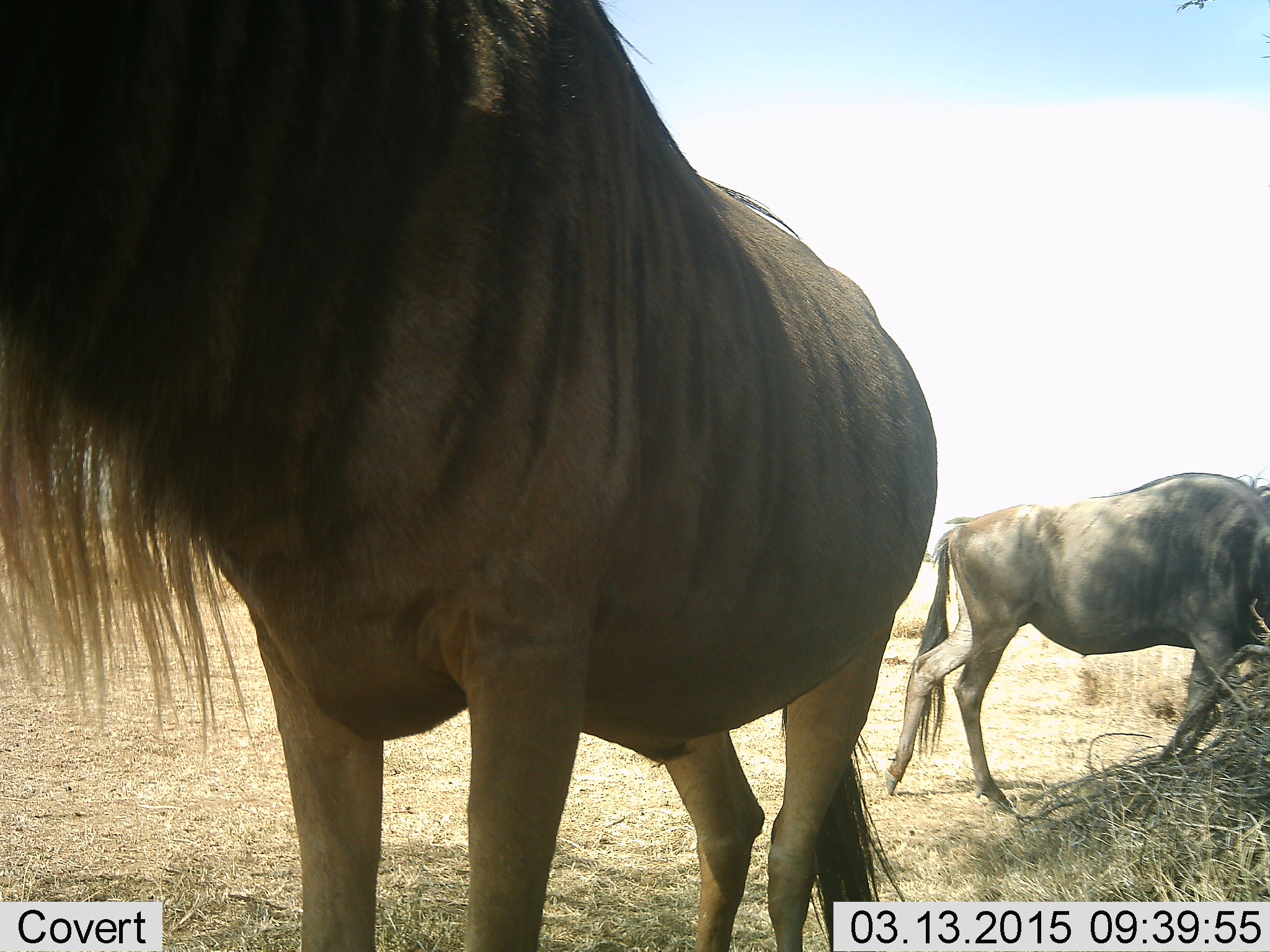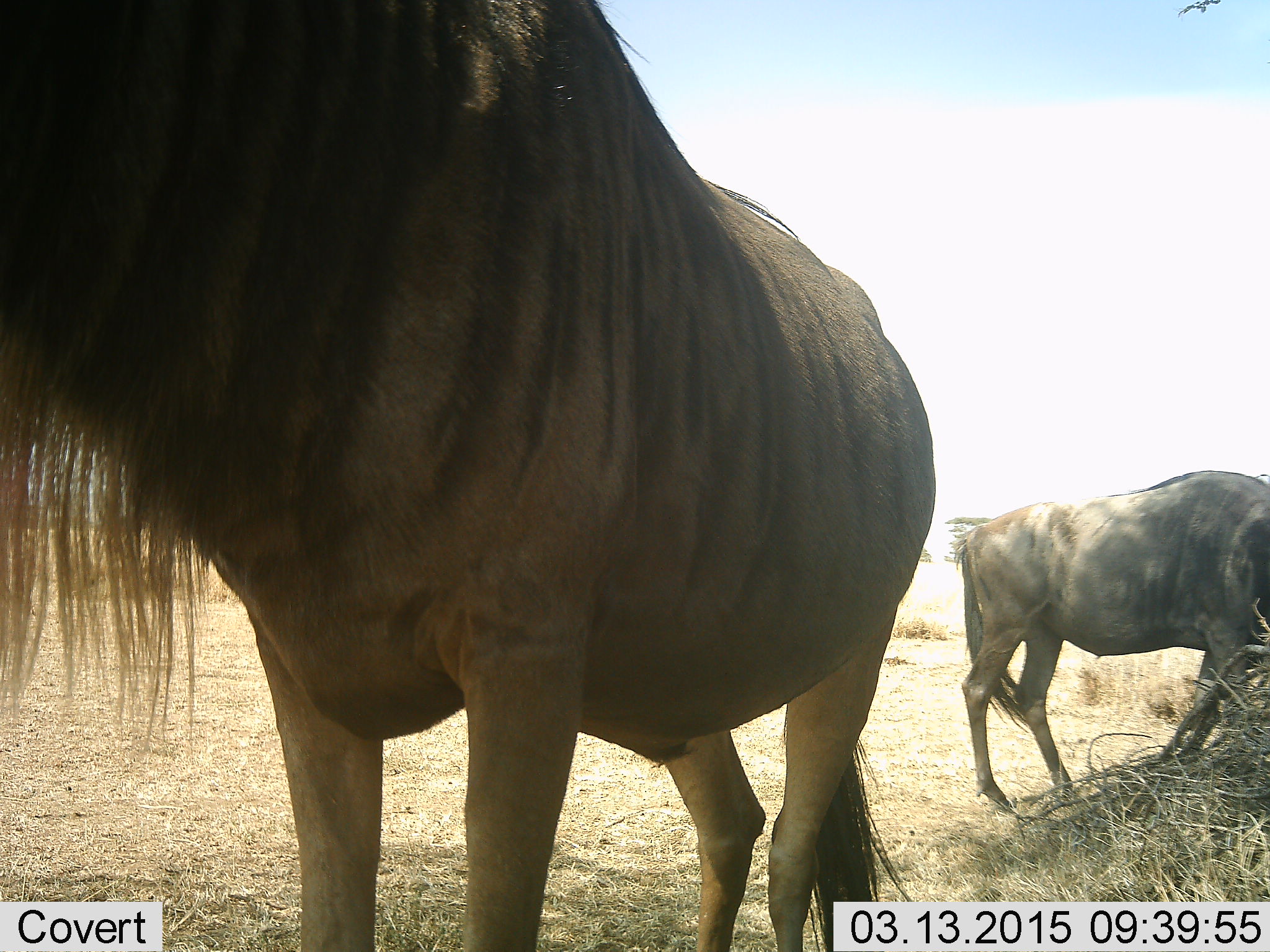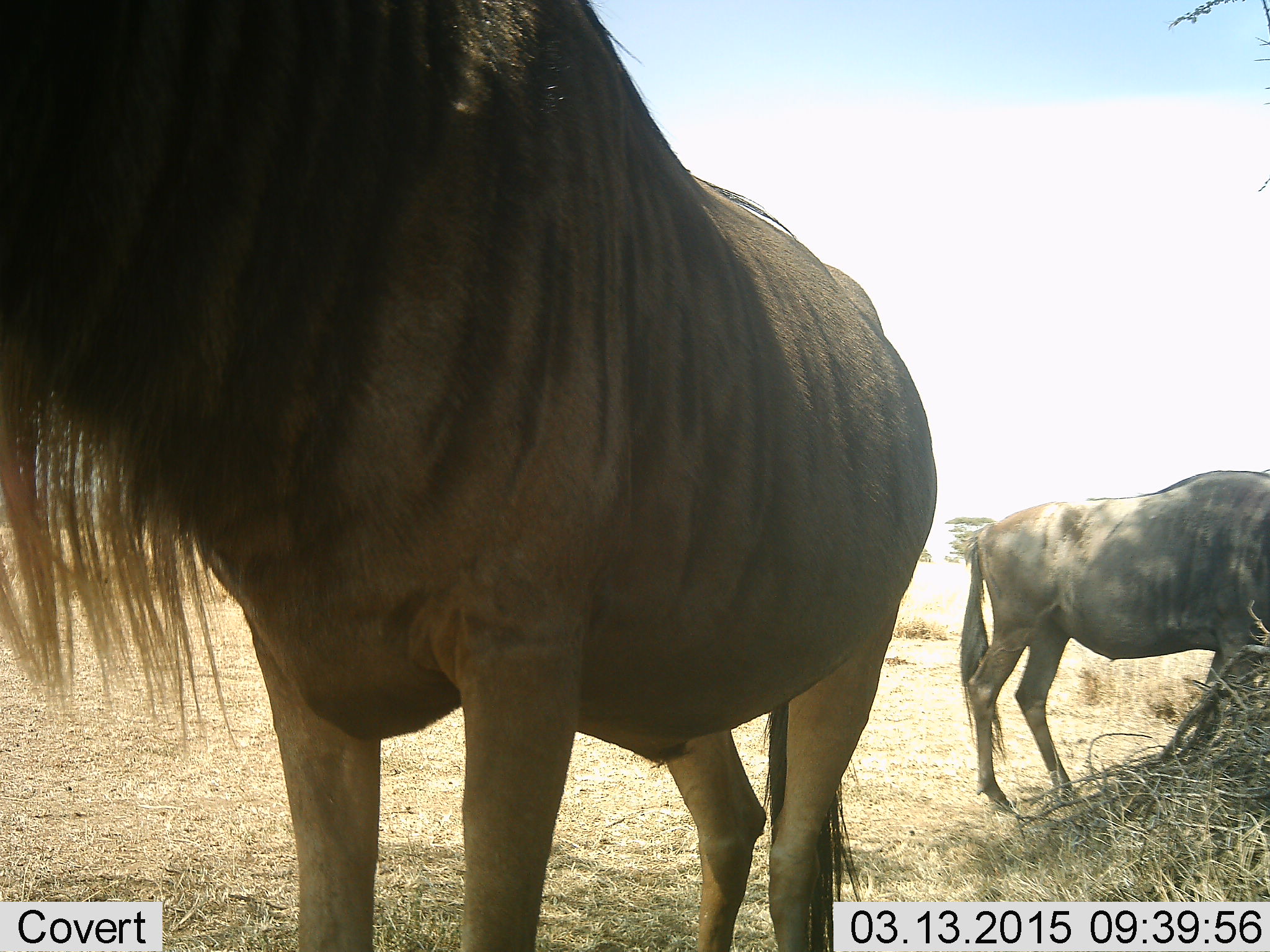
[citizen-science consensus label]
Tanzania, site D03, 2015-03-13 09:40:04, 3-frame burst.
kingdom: Animalia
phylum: Chordata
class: Mammalia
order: Artiodactyla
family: Bovidae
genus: Connochaetes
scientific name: Connochaetes taurinus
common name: blue wildebeest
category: wildebeest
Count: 2.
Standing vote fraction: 100%.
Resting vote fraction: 0%.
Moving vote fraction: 10%.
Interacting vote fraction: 0%.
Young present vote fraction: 0%.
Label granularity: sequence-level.